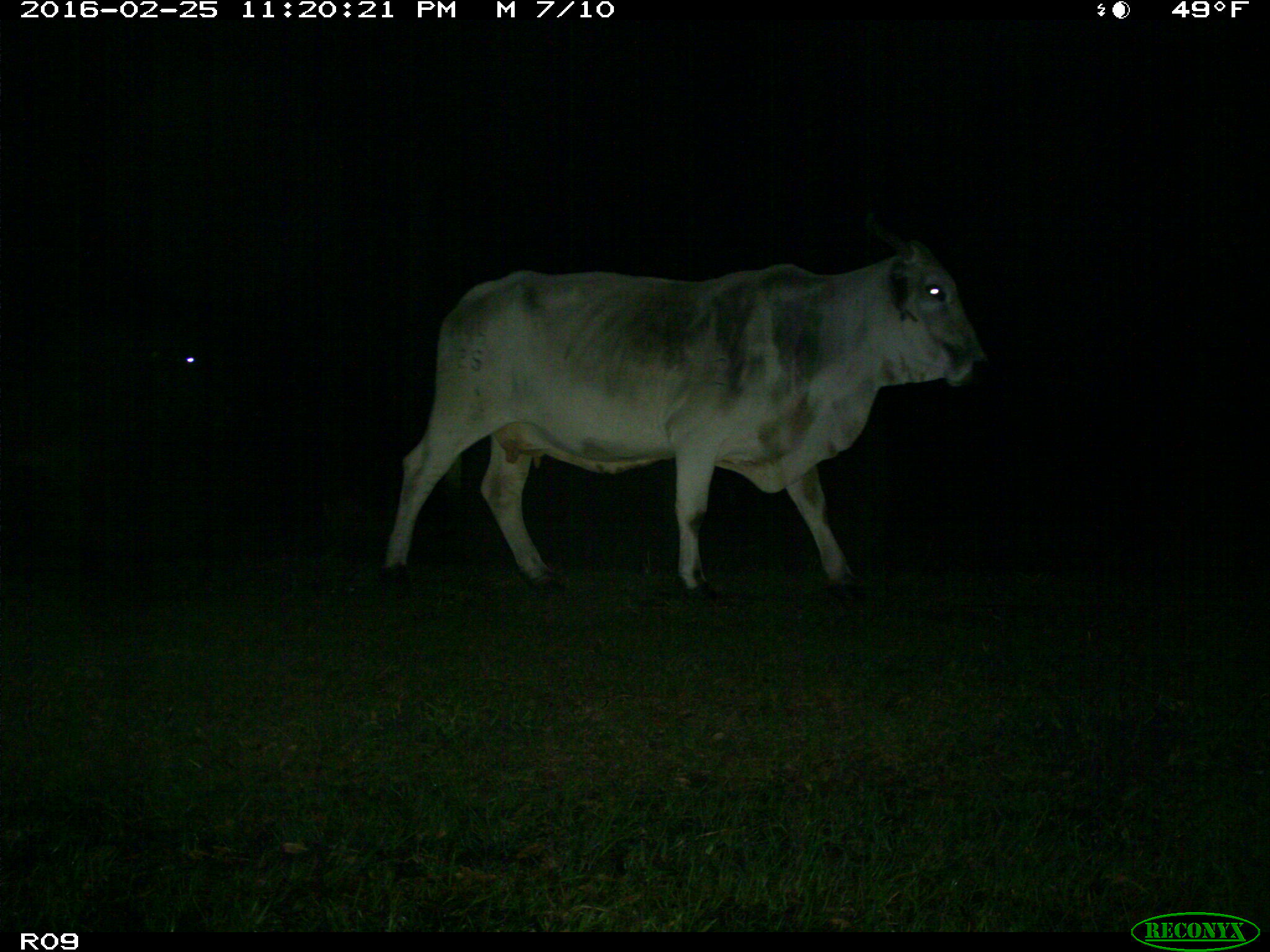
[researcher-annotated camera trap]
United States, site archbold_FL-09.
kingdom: Animalia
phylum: Chordata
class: Mammalia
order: Artiodactyla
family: Bovidae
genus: Bos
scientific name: Bos taurus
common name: domestic cow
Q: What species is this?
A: Bos taurus (domestic cow).